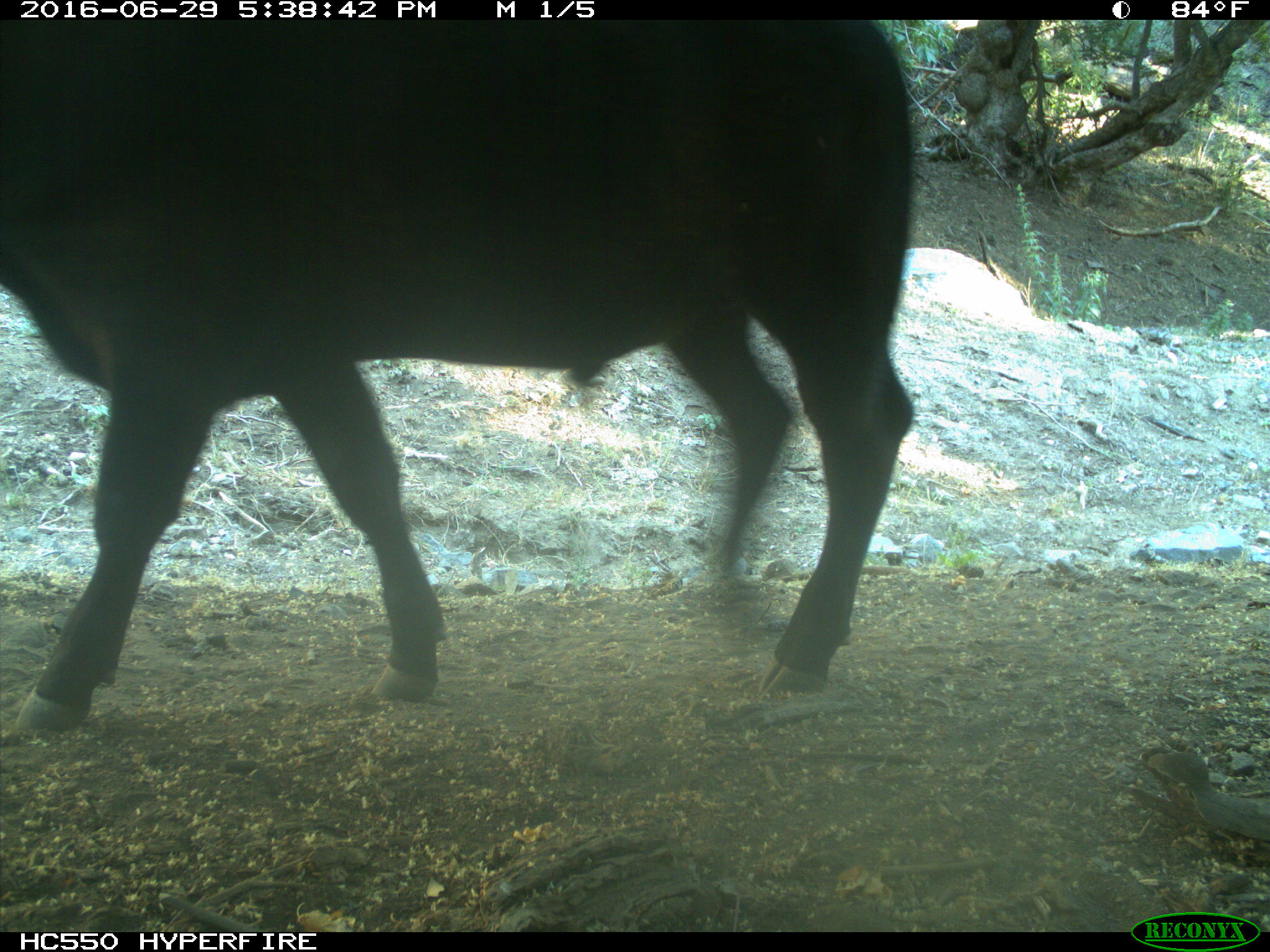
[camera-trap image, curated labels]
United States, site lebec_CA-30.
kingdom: Animalia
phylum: Chordata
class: Mammalia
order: Artiodactyla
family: Bovidae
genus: Bos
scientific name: Bos taurus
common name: domestic cow